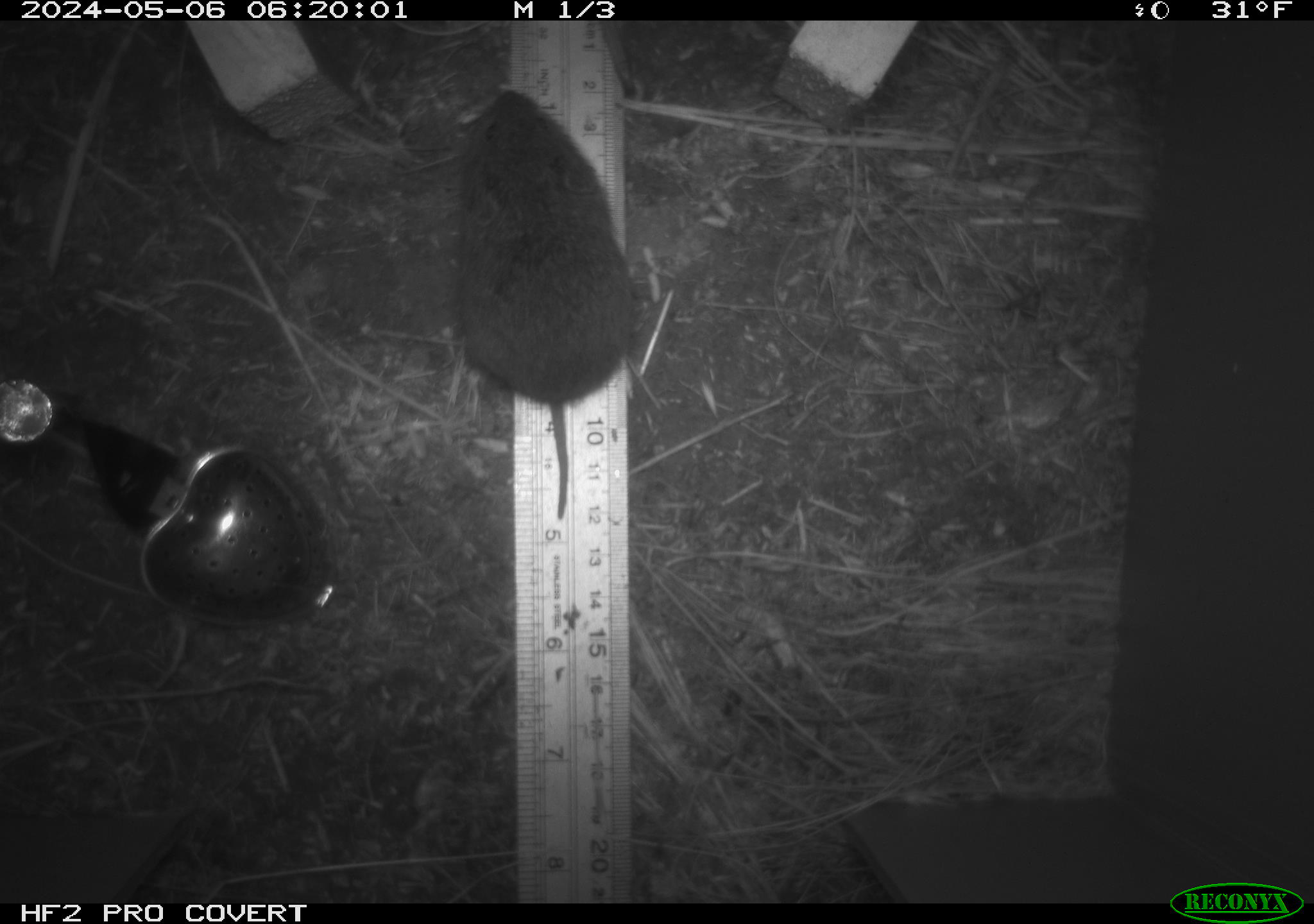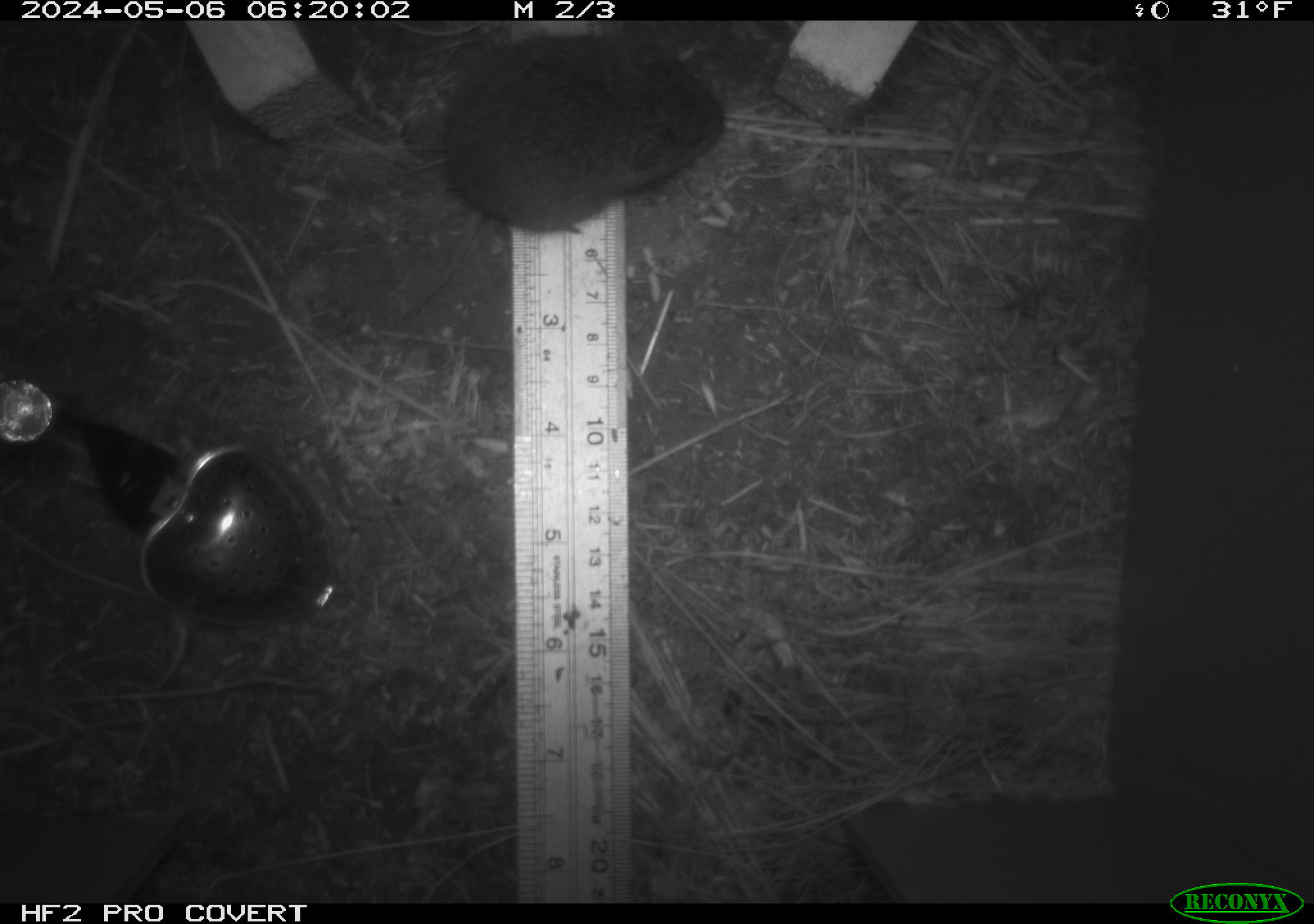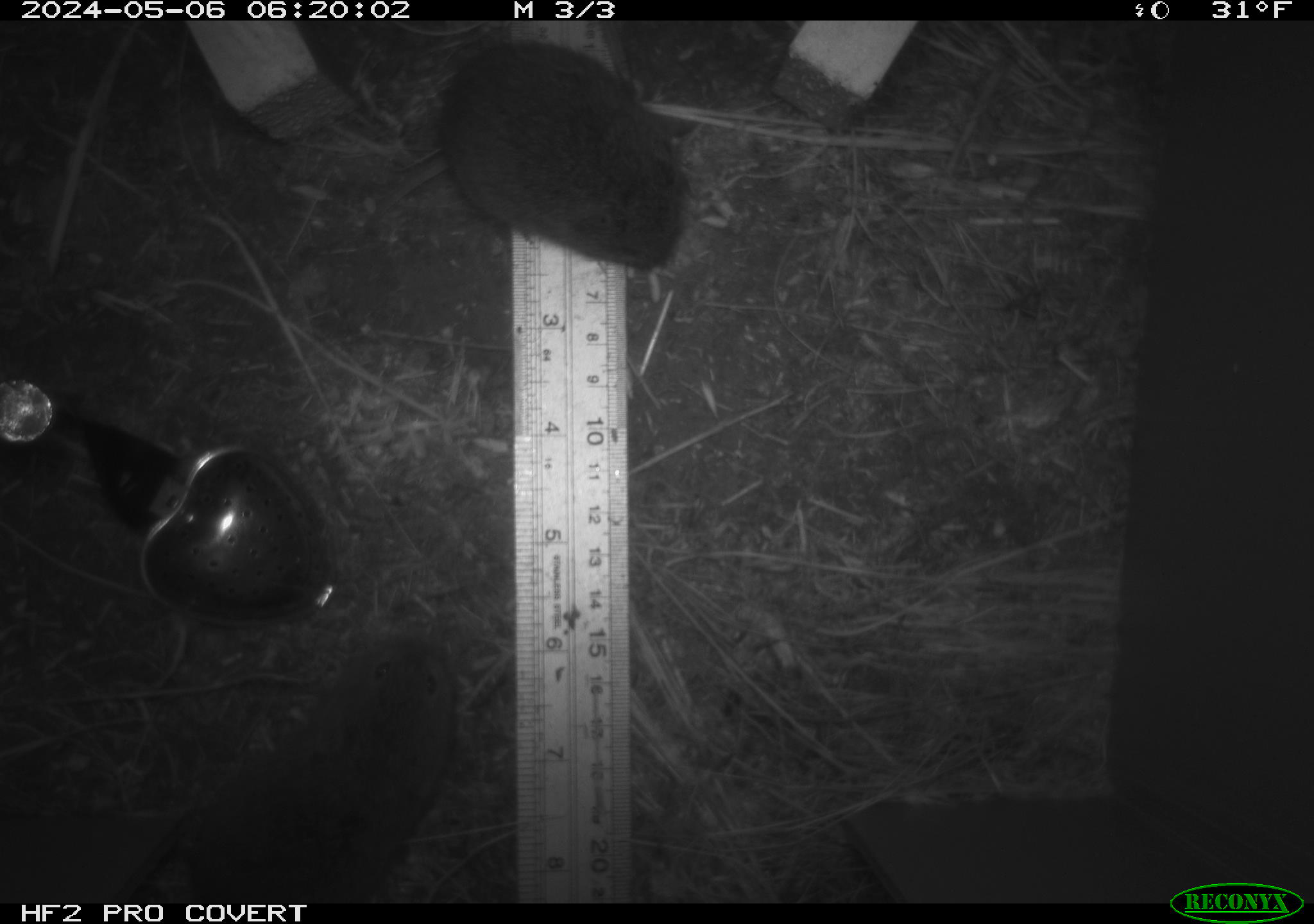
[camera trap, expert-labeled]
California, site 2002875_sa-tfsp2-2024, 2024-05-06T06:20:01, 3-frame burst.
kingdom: Animalia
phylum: Chordata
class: Mammalia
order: Rodentia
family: Cricetidae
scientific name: Arvicolinae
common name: voles, lemmings, and muskrats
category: arvicolinae subfamily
Arvicolinae subfamily (voles, lemmings, and muskrats) (Arvicolinae).